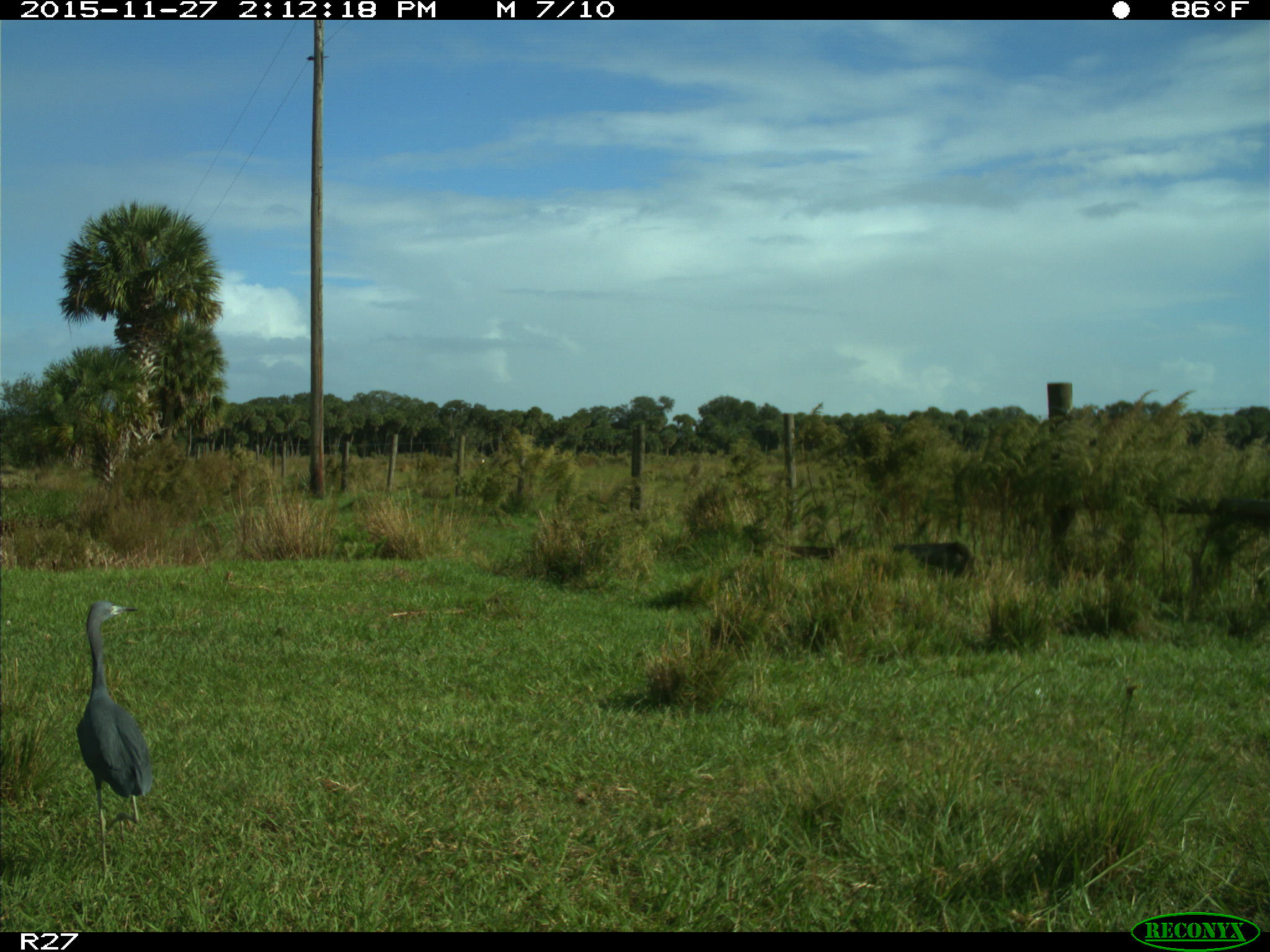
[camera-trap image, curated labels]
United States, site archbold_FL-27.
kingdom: Animalia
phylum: Chordata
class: Aves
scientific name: Aves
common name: birds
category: unidentified bird